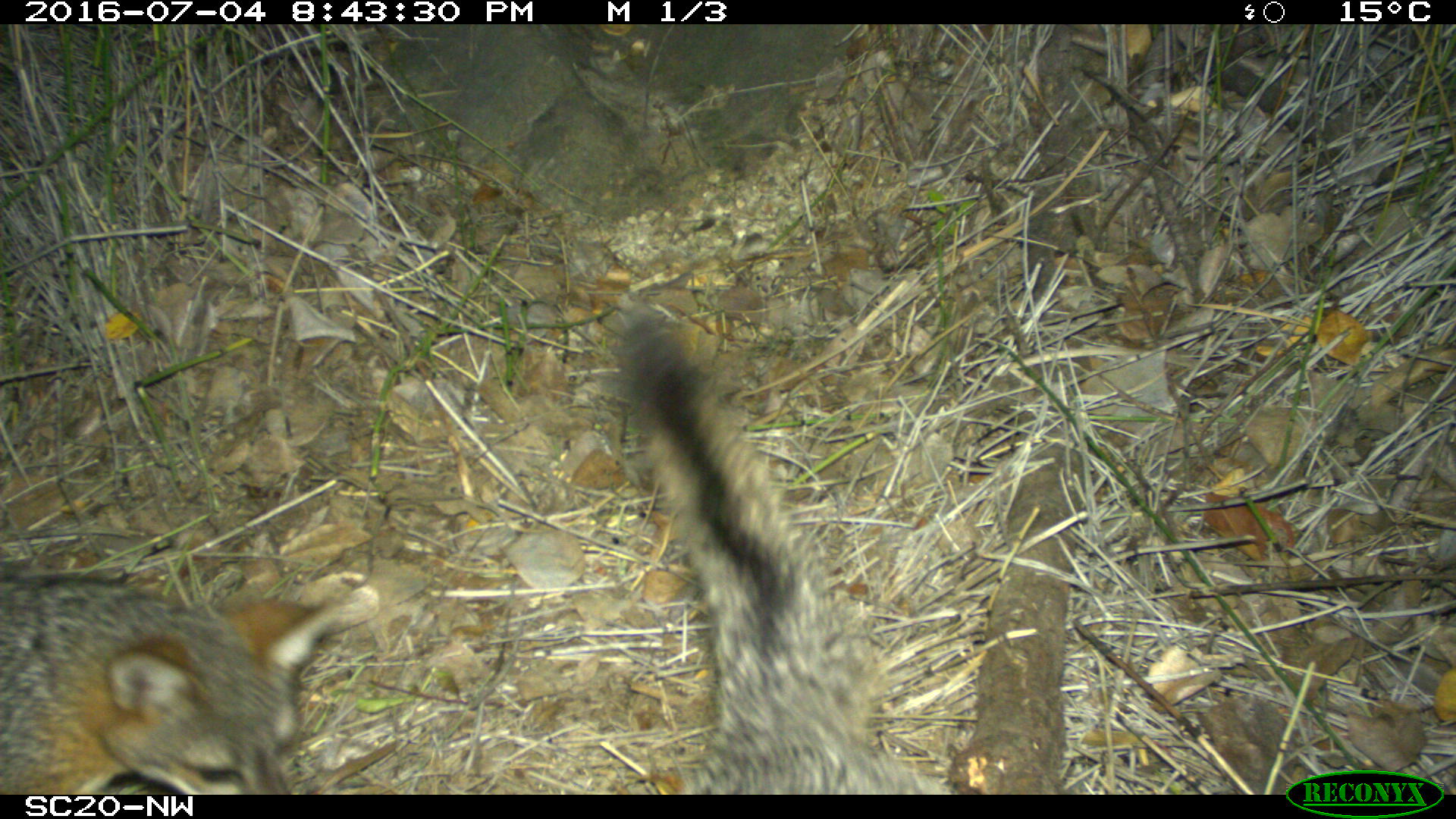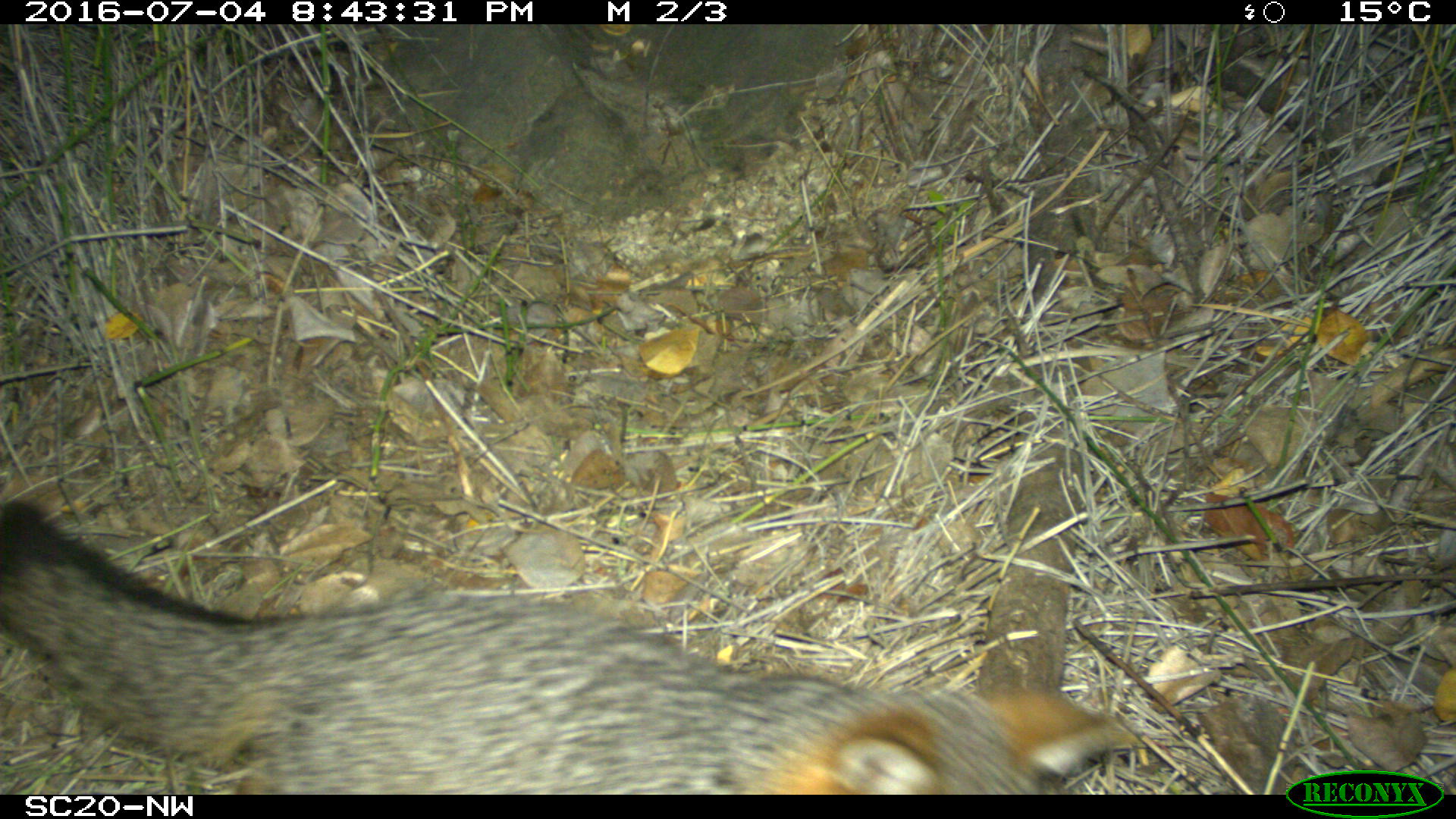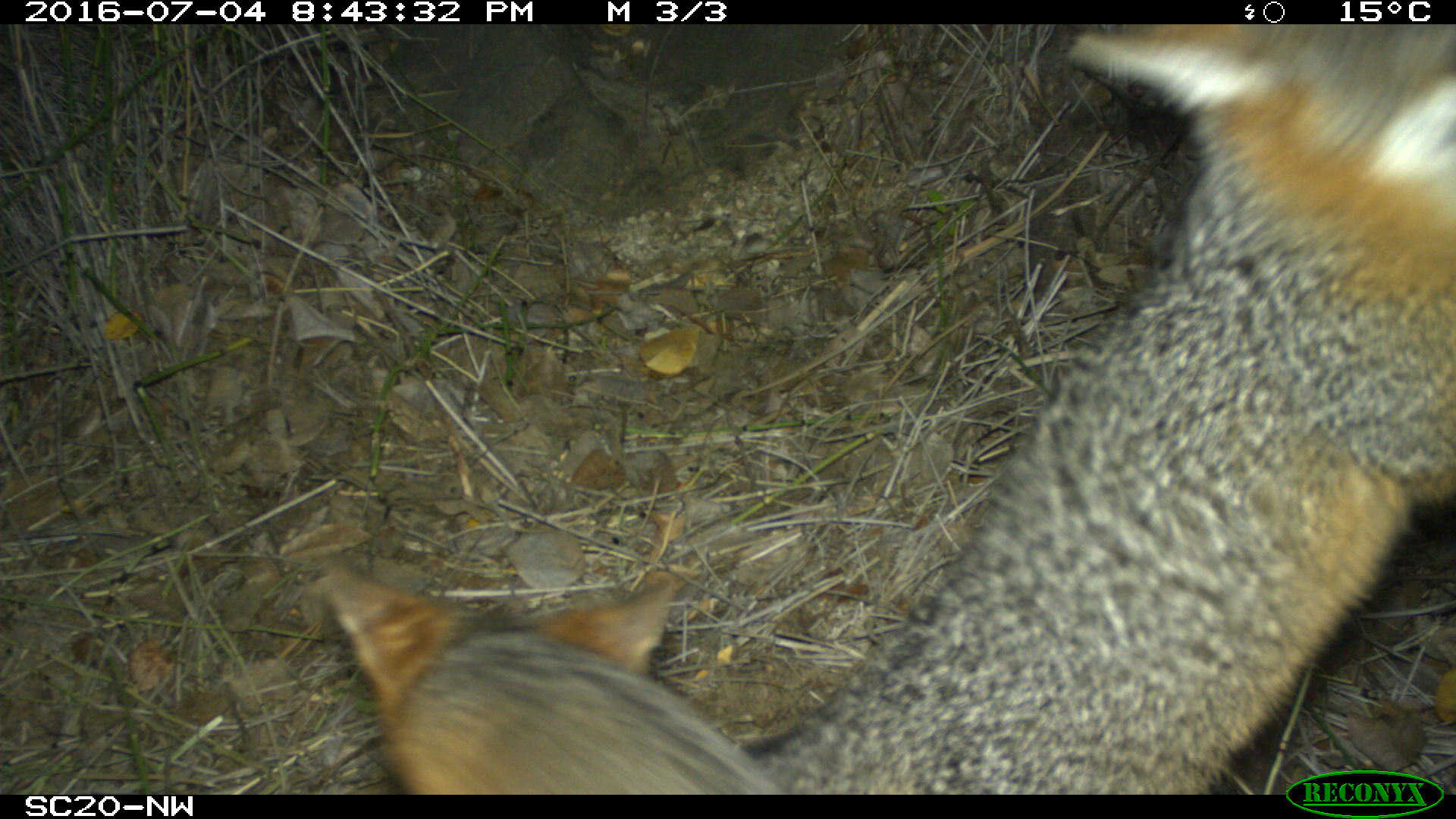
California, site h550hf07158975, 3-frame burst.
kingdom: Animalia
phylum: Chordata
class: Mammalia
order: Carnivora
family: Canidae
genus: Urocyon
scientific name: Urocyon littoralis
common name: island fox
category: fox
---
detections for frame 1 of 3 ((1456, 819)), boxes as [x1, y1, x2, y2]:
fox: [612, 298, 958, 794]; [0, 566, 337, 796]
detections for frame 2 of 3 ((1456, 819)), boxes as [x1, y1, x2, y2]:
fox: [0, 497, 1119, 793]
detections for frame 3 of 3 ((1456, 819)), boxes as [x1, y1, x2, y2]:
fox: [740, 23, 1455, 792]; [320, 560, 780, 794]